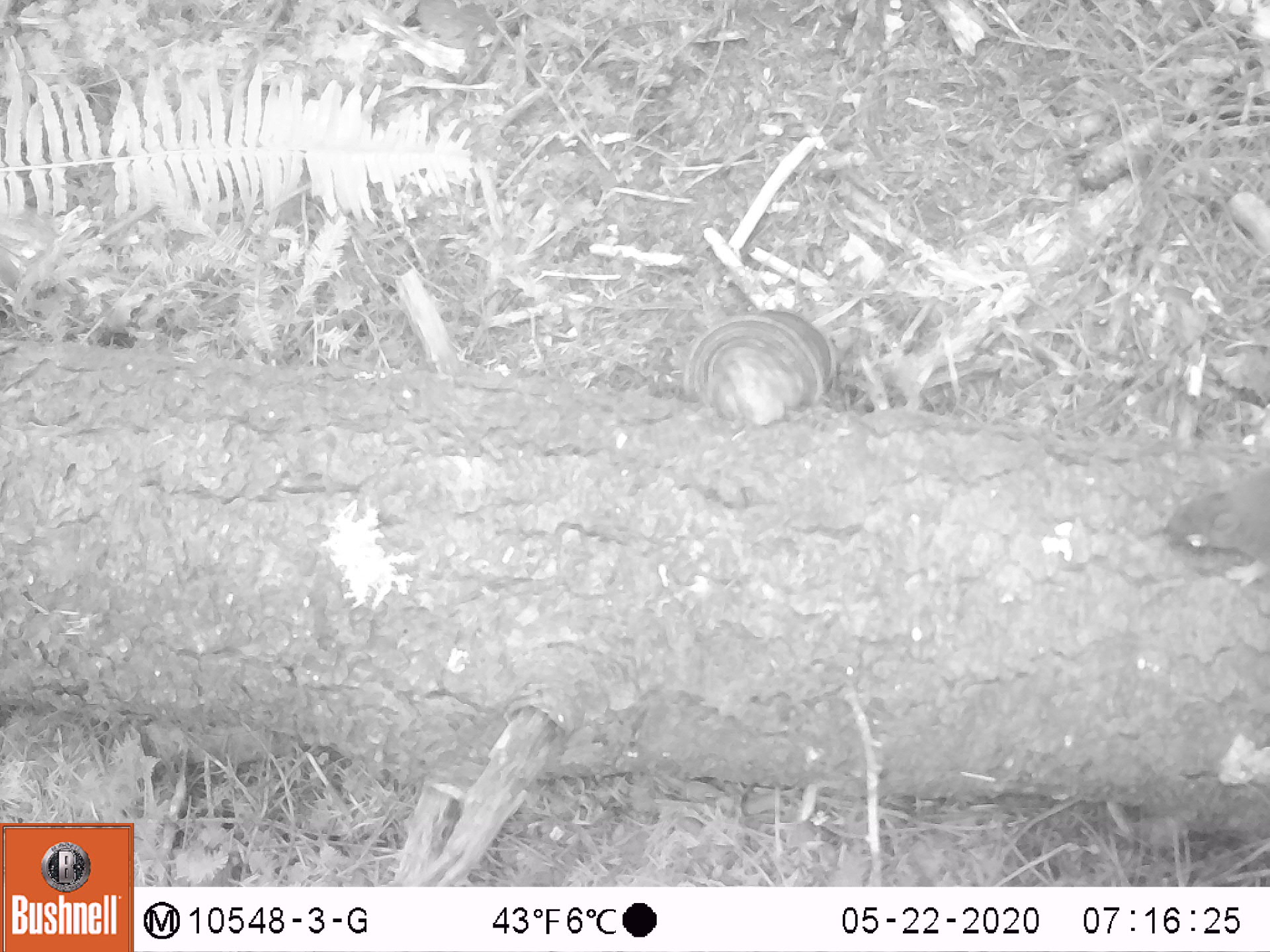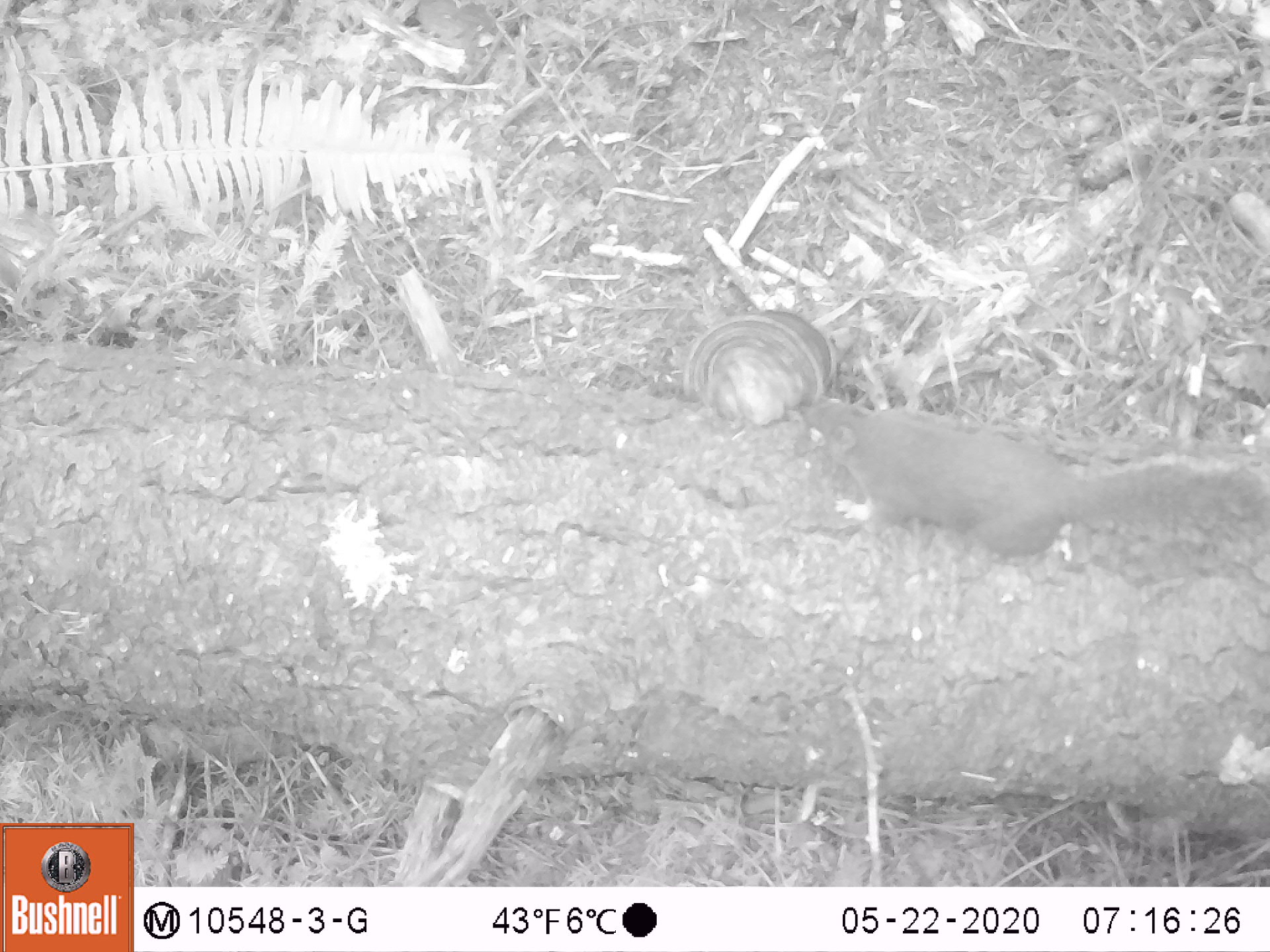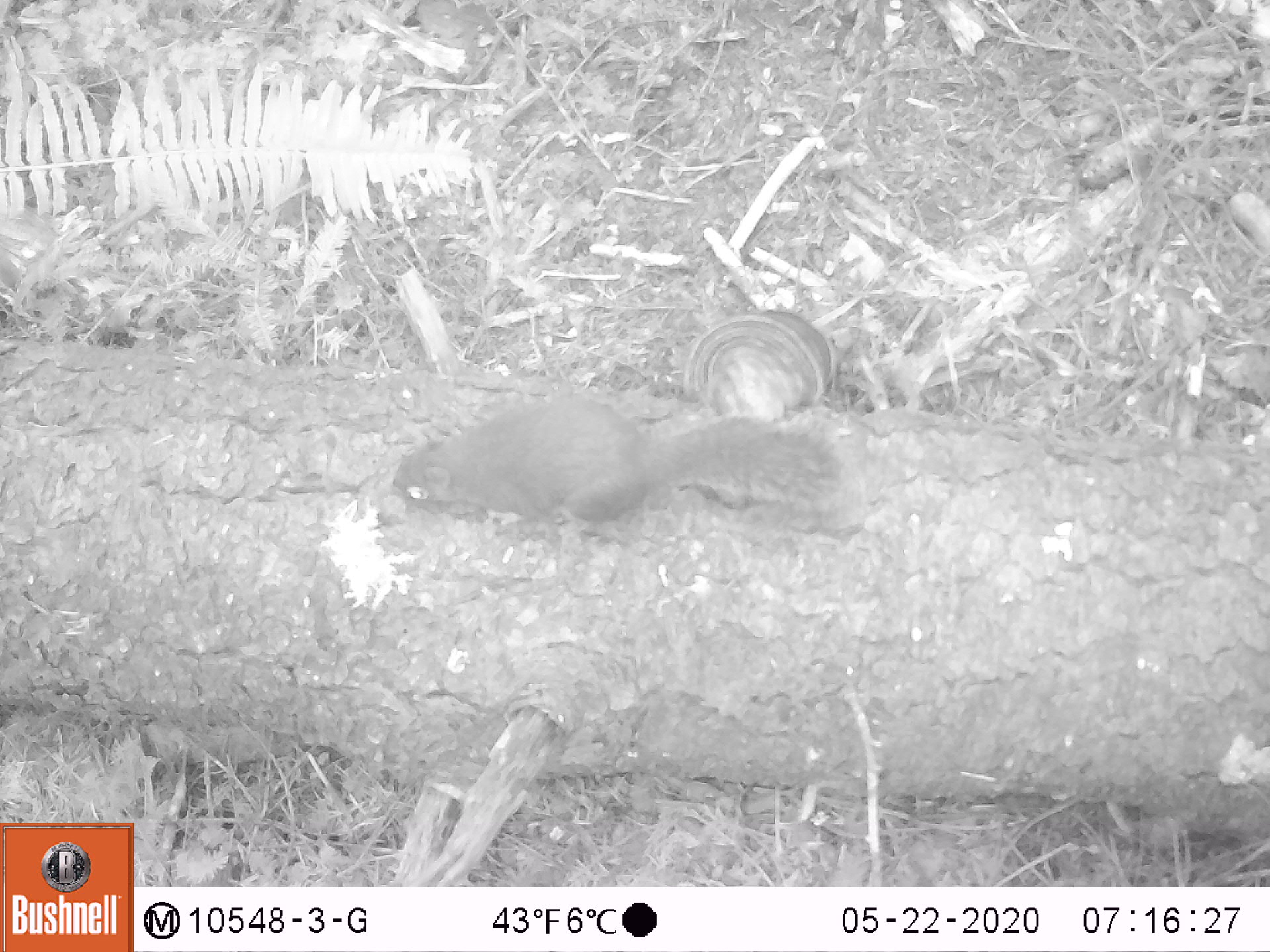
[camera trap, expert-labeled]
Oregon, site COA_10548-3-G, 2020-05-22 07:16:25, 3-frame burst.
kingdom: Animalia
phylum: Chordata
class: Mammalia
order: Rodentia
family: Sciuridae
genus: Tamiasciurus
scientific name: Tamiasciurus douglasii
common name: douglas squirrel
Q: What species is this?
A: Douglas squirrel (Tamiasciurus douglasii).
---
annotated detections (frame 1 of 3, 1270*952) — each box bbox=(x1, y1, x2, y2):
douglas squirrel: bbox=(1160, 459, 1269, 573)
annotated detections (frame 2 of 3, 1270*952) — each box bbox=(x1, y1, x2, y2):
douglas squirrel: bbox=(777, 393, 1263, 566)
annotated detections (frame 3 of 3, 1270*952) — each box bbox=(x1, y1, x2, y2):
douglas squirrel: bbox=(380, 389, 845, 548)